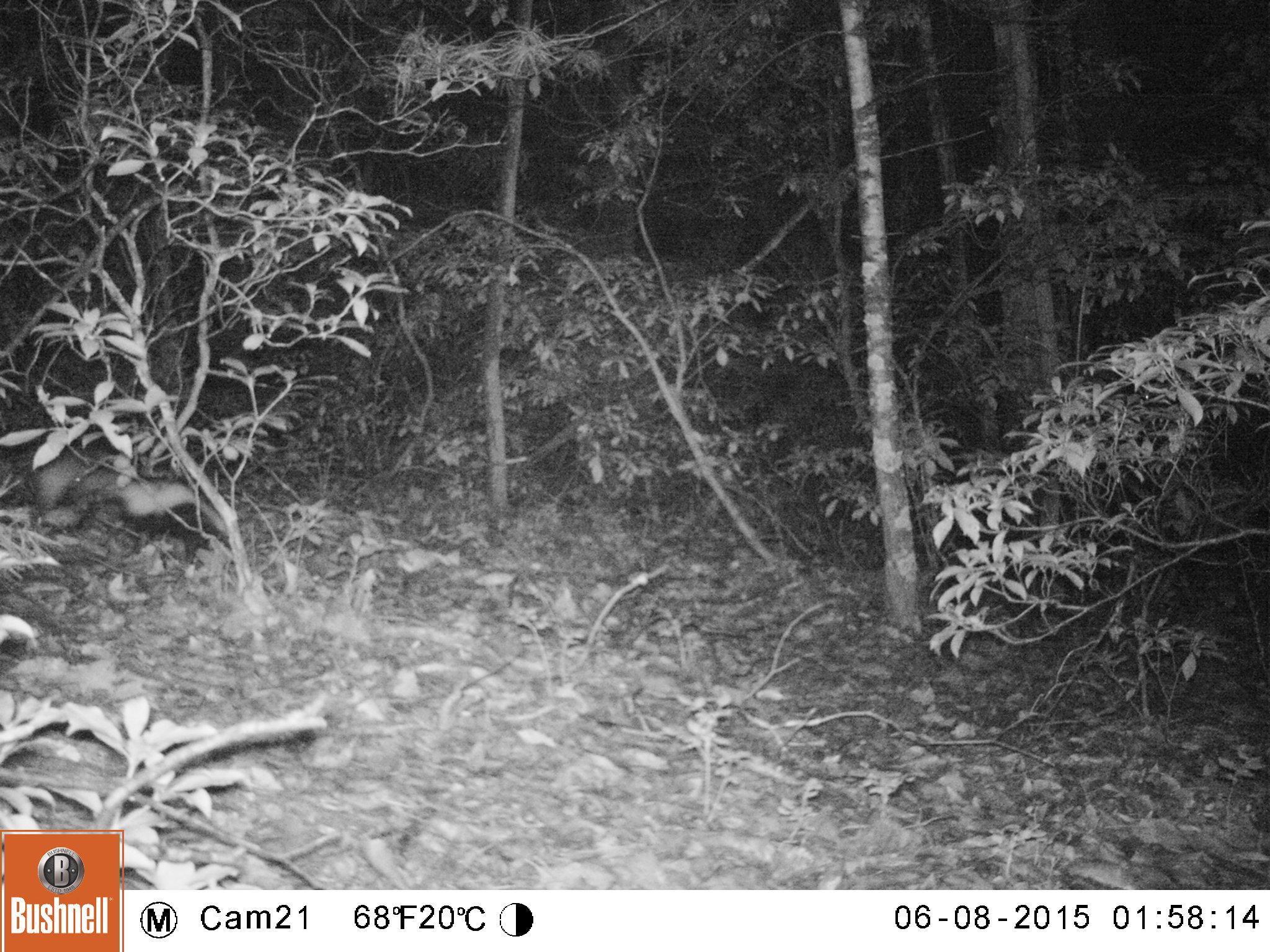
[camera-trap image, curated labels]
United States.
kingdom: Animalia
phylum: Chordata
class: Mammalia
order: Carnivora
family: Mephitidae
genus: Mephitis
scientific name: Mephitis mephitis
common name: striped skunk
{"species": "Striped Skunk (Mephitis mephitis)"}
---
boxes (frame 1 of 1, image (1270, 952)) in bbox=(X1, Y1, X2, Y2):
Striped Skunk: bbox=(34, 447, 246, 563)